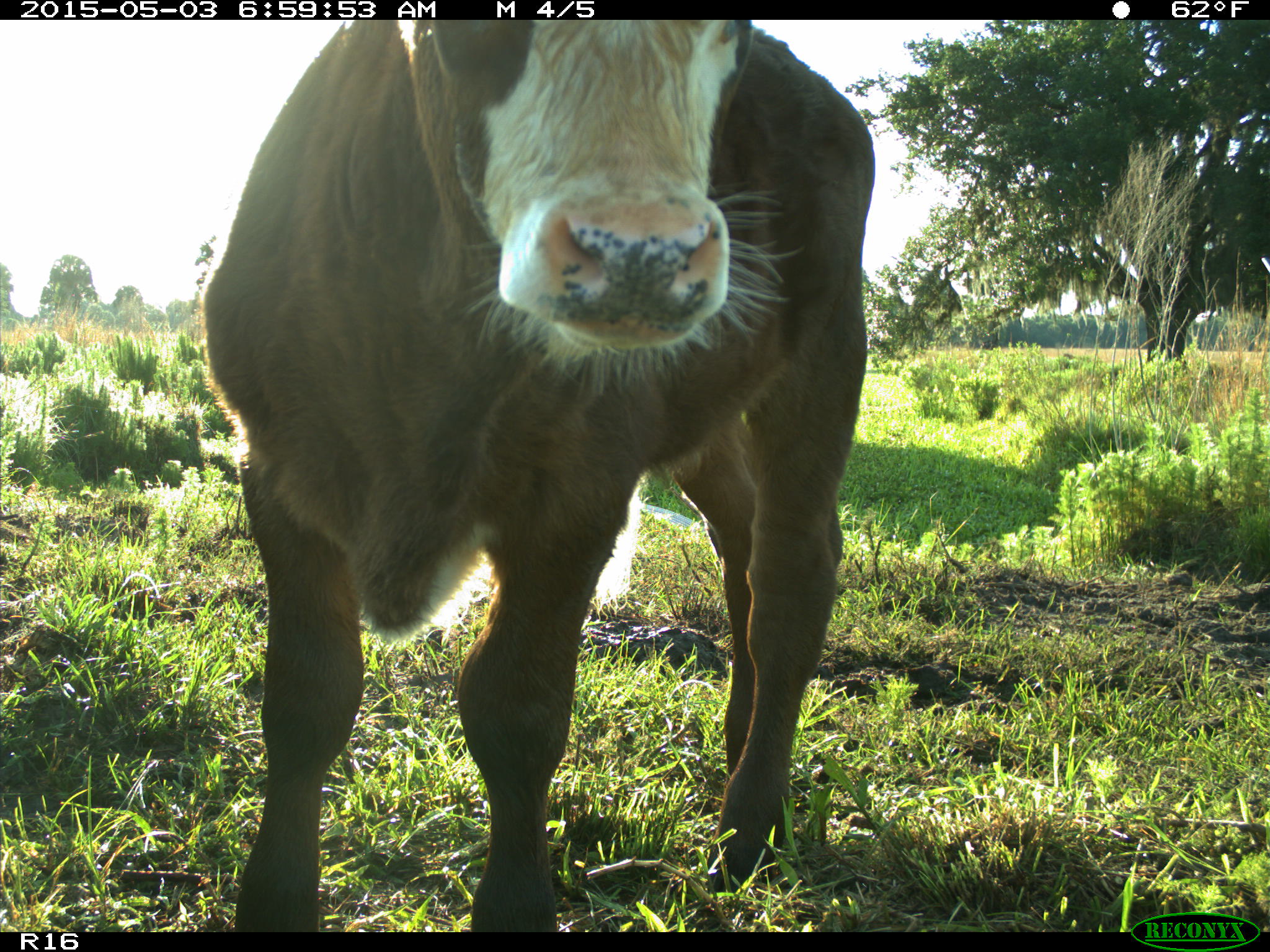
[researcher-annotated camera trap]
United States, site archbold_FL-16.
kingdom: Animalia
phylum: Chordata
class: Mammalia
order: Artiodactyla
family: Bovidae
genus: Bos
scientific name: Bos taurus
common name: domestic cow